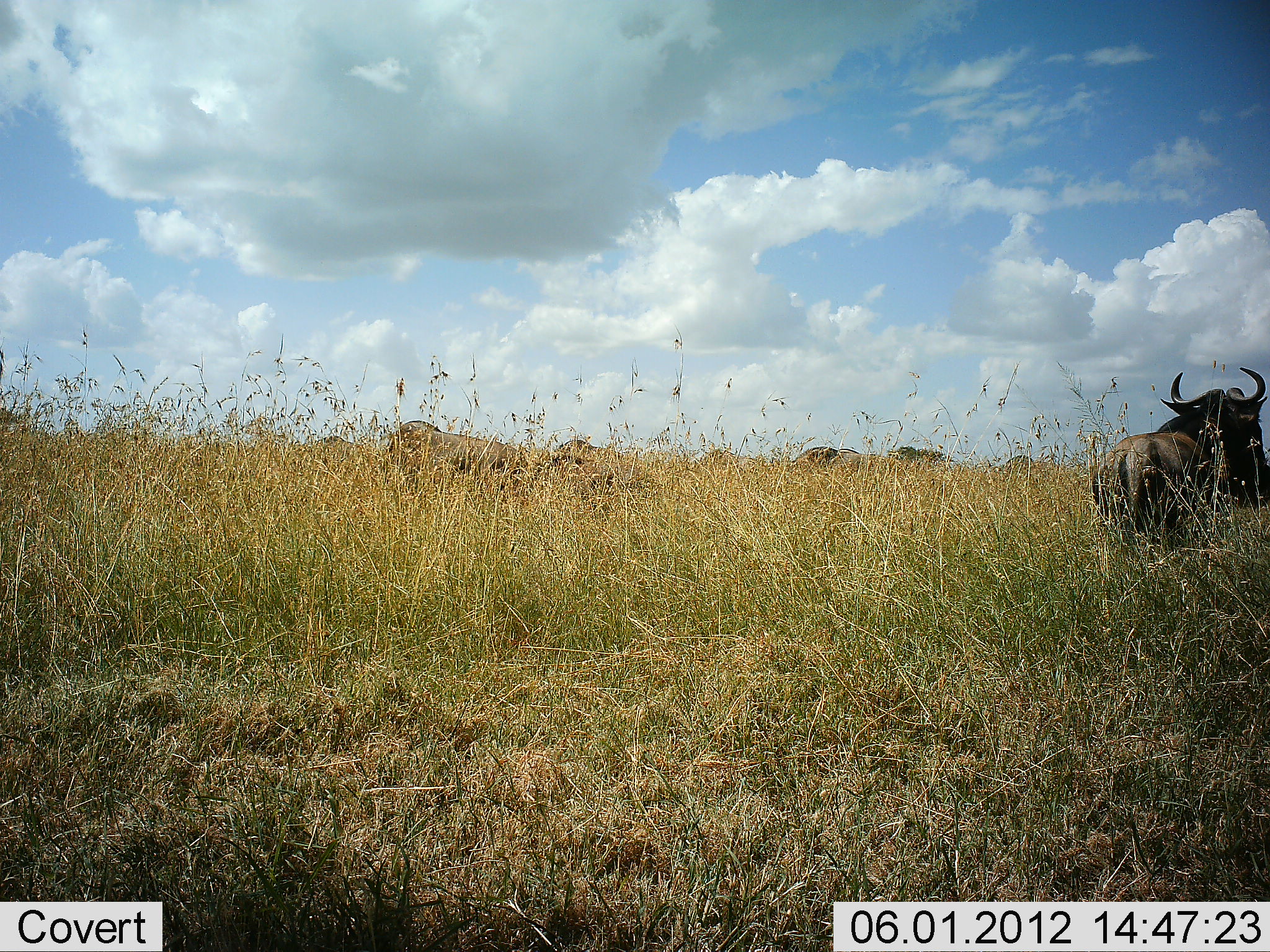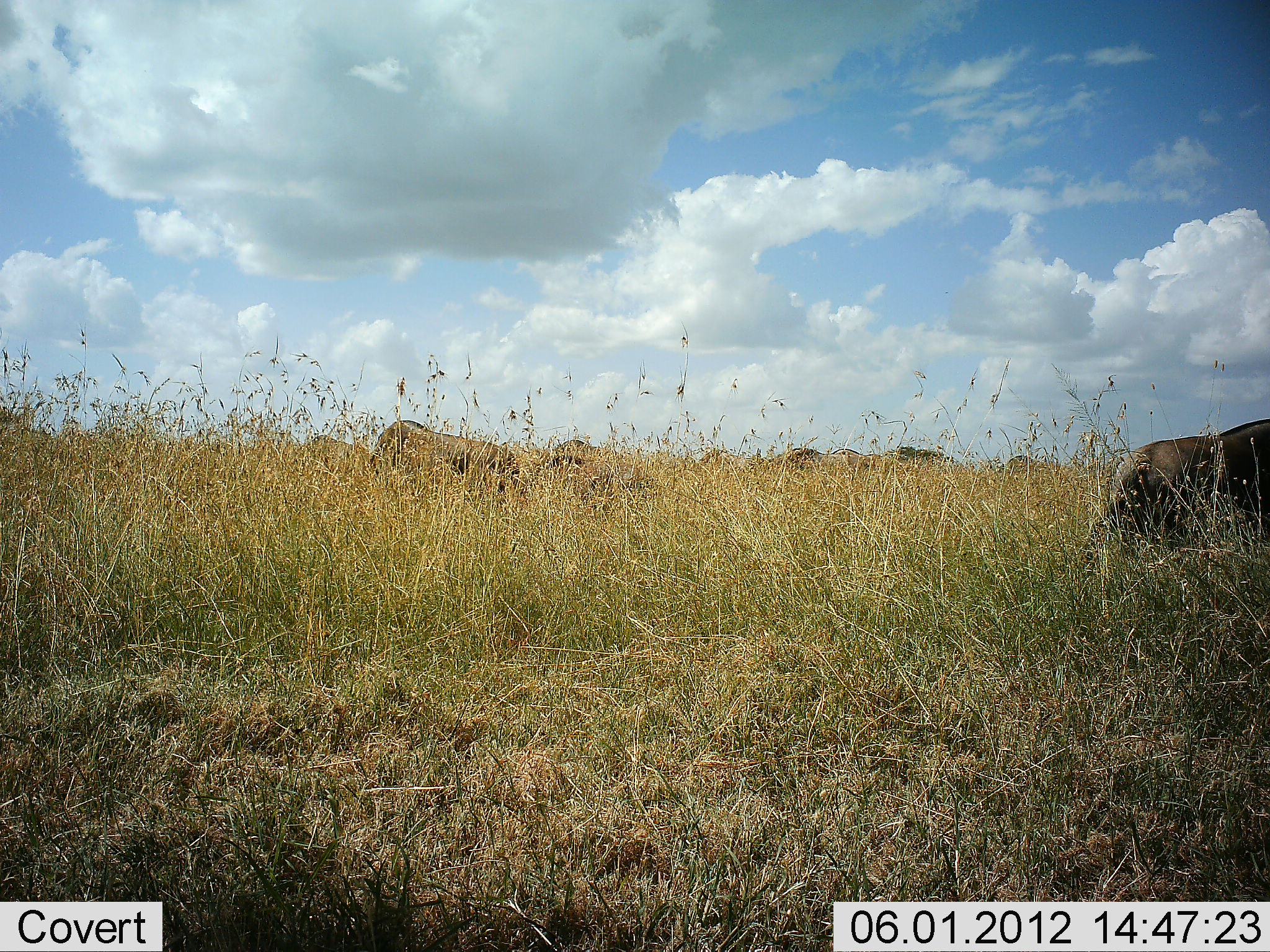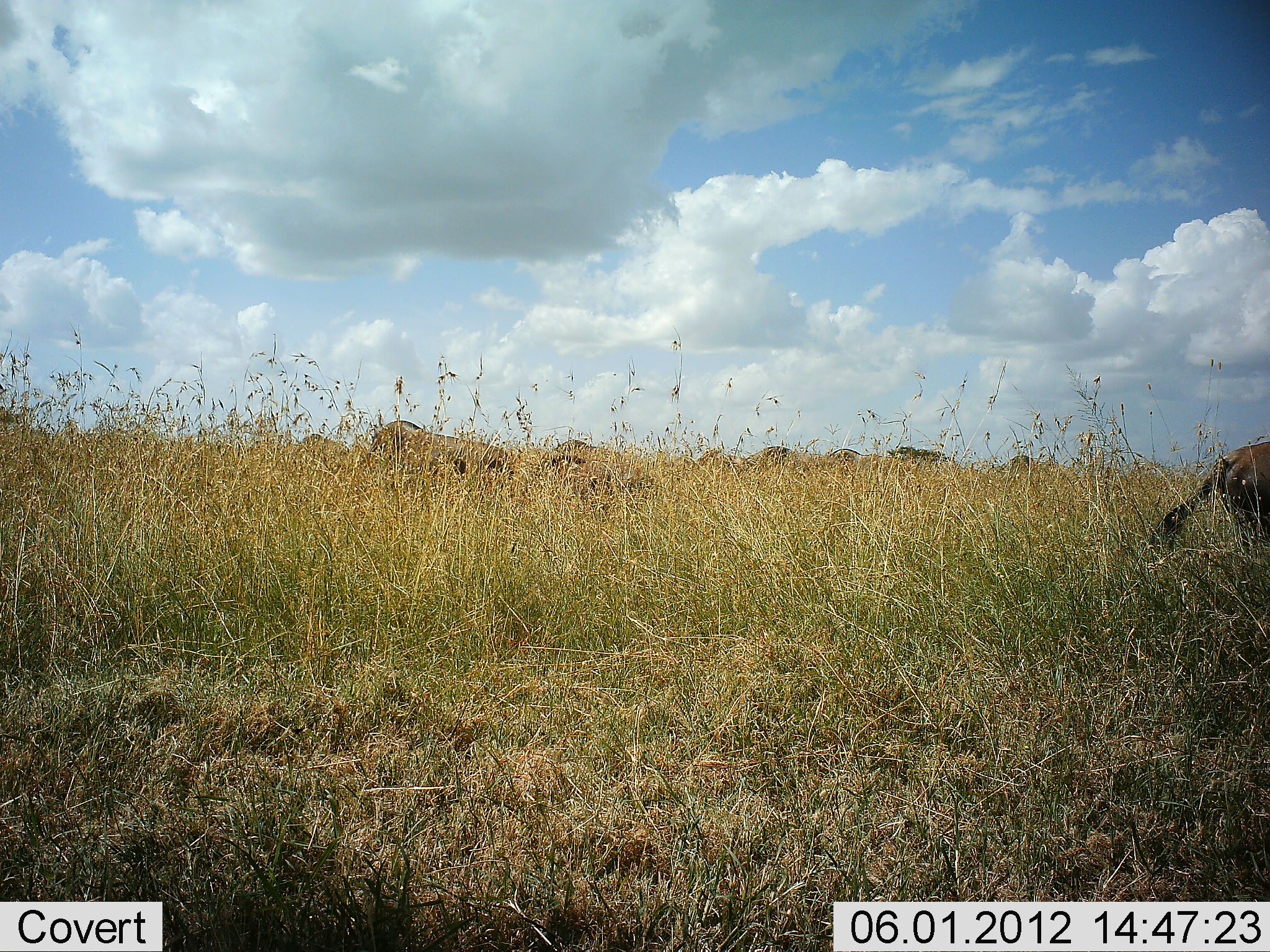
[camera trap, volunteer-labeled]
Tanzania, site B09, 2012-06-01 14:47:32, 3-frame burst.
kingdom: Animalia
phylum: Chordata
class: Mammalia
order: Artiodactyla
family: Bovidae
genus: Connochaetes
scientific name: Connochaetes taurinus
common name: blue wildebeest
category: wildebeest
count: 7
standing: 50%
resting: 10%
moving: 50%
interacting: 0%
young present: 0%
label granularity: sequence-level